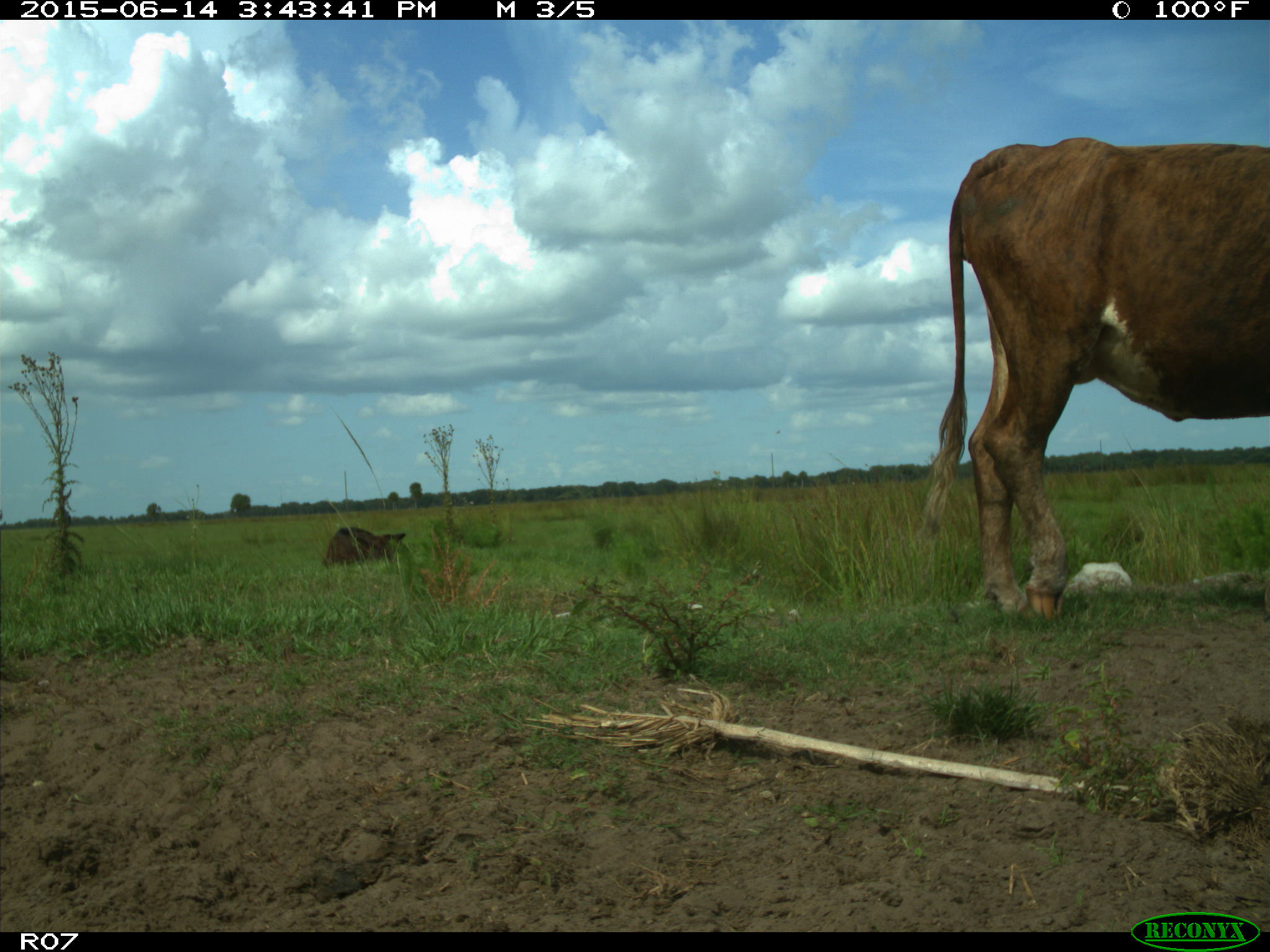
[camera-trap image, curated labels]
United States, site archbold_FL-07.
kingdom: Animalia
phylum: Chordata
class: Mammalia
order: Artiodactyla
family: Bovidae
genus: Bos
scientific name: Bos taurus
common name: domestic cow